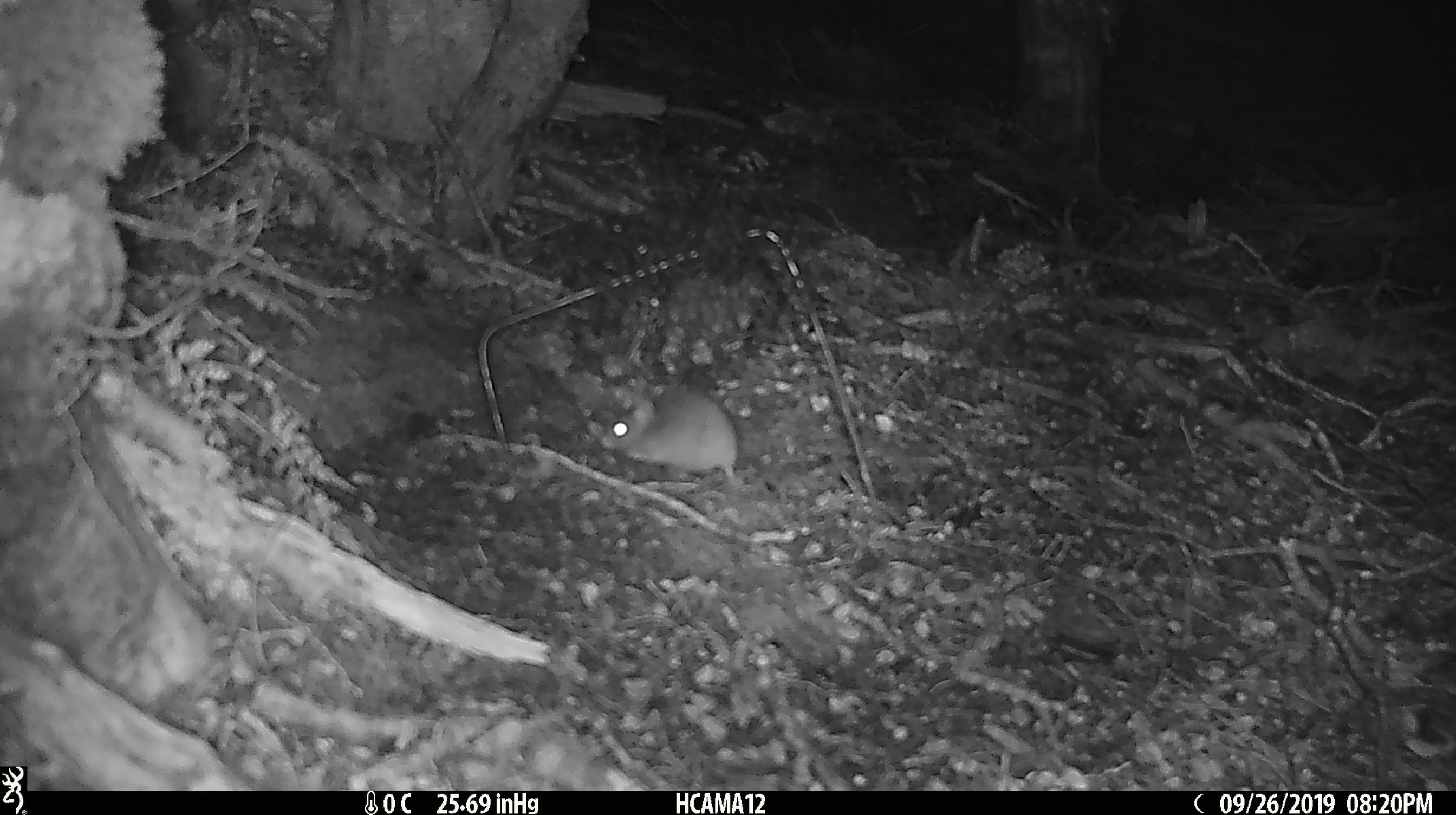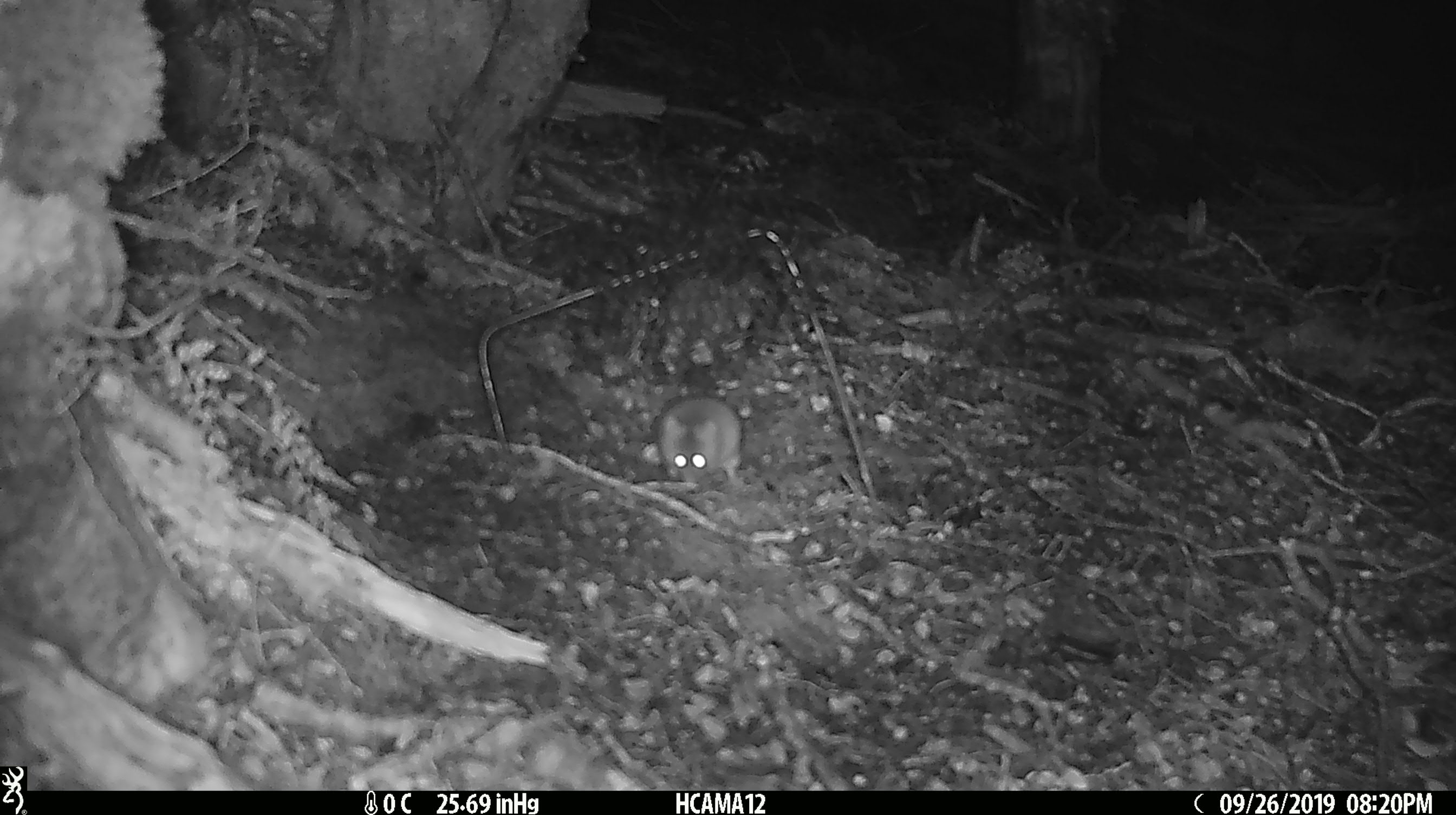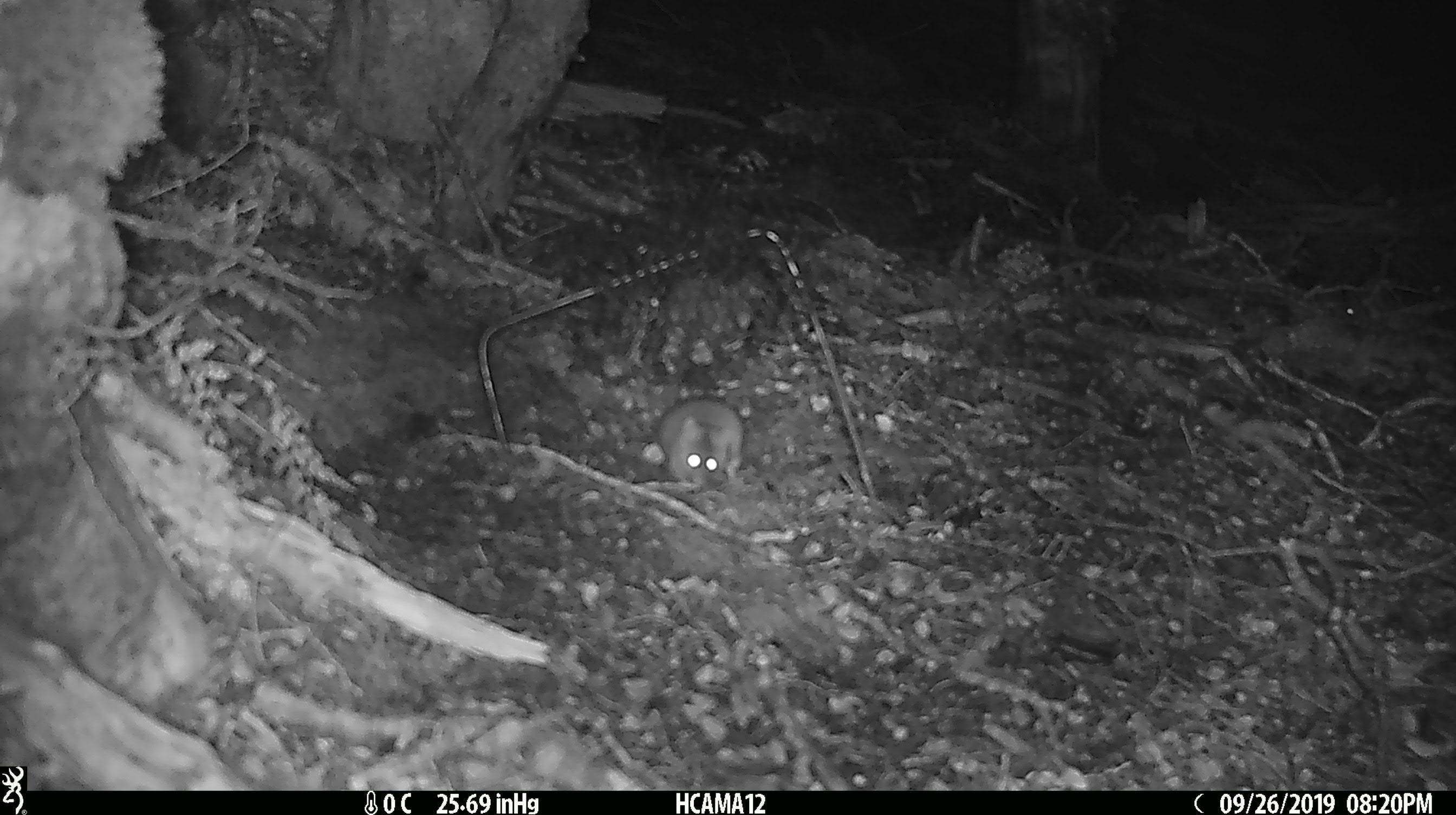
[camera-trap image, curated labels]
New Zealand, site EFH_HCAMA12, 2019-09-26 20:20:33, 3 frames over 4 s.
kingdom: Animalia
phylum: Chordata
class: Mammalia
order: Rodentia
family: Muridae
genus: Mus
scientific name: Mus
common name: mouse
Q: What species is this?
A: Mouse (Mus).